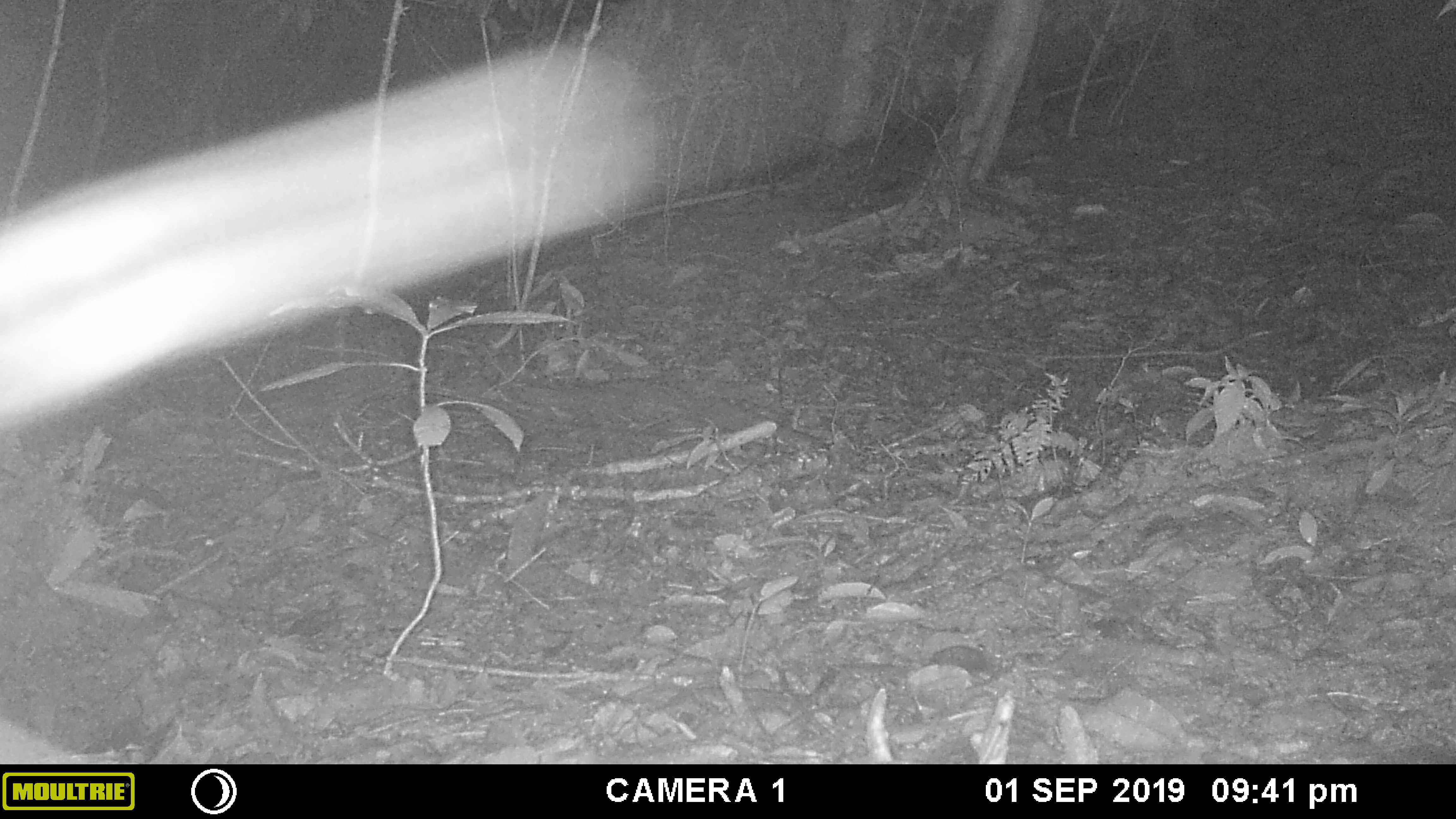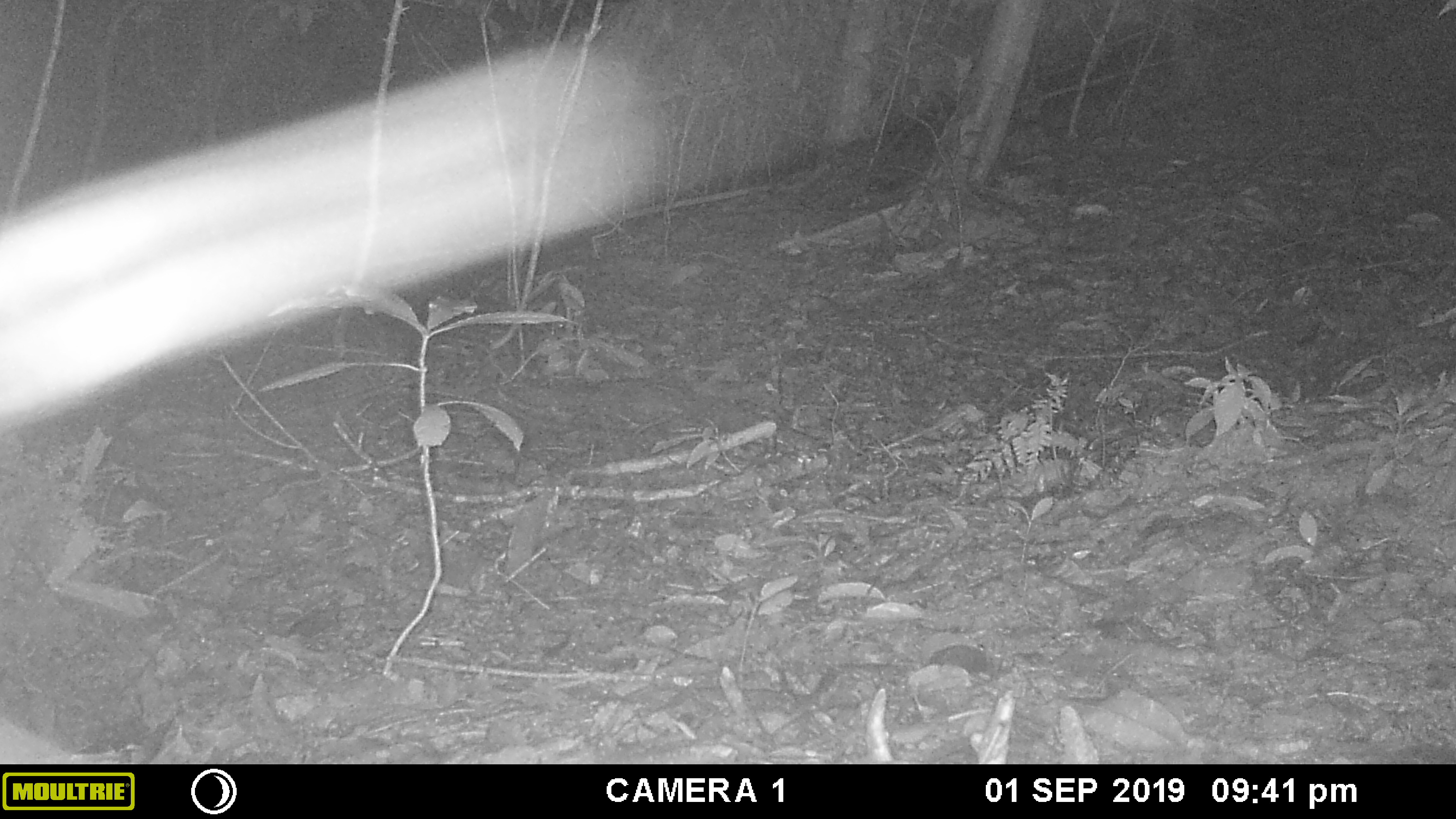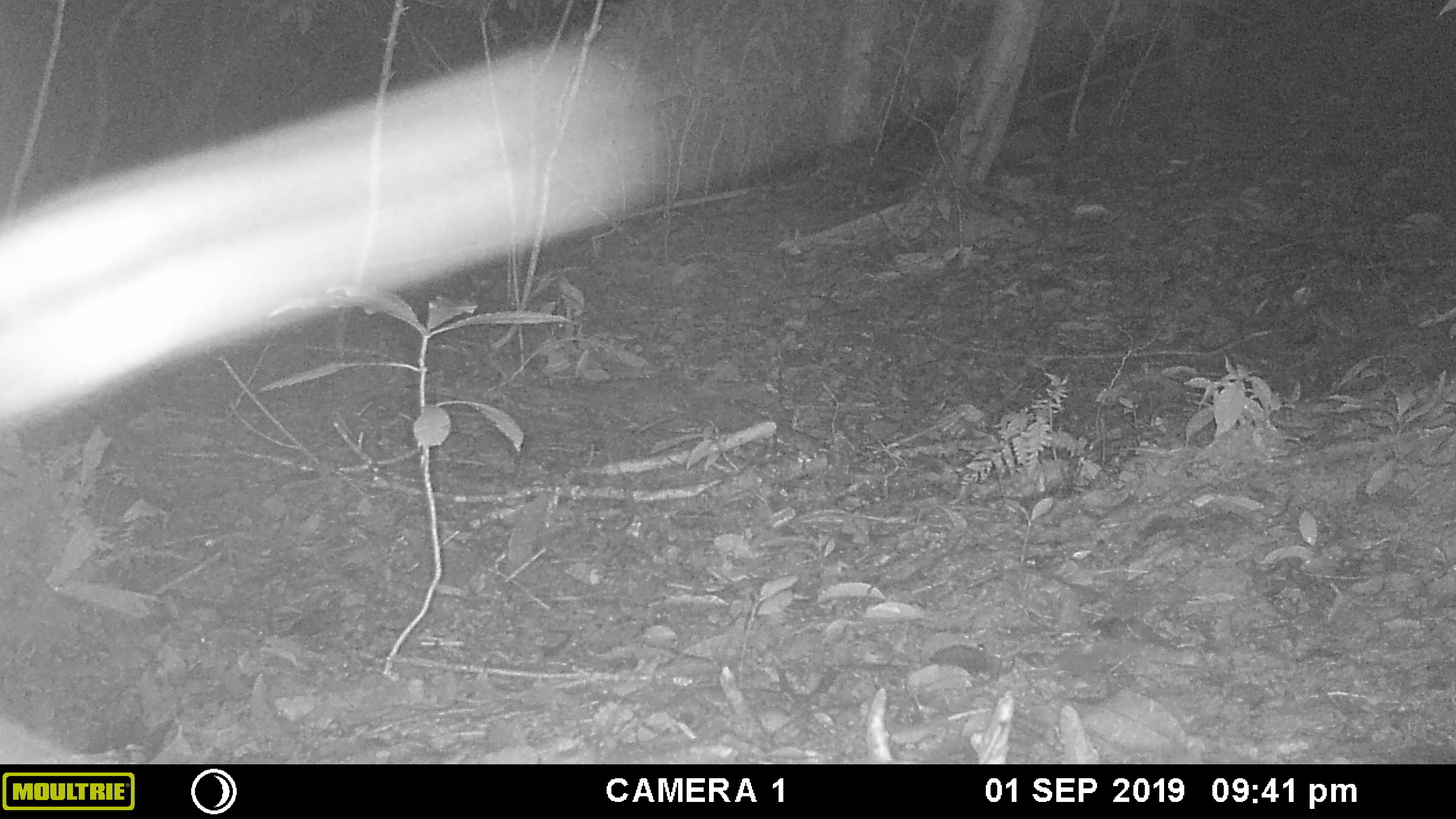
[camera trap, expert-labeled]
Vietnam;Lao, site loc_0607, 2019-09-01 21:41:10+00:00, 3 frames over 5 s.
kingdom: Animalia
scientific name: Animalia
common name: animal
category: unidentified animal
Unidentified animal (animal) (Animalia). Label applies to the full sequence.